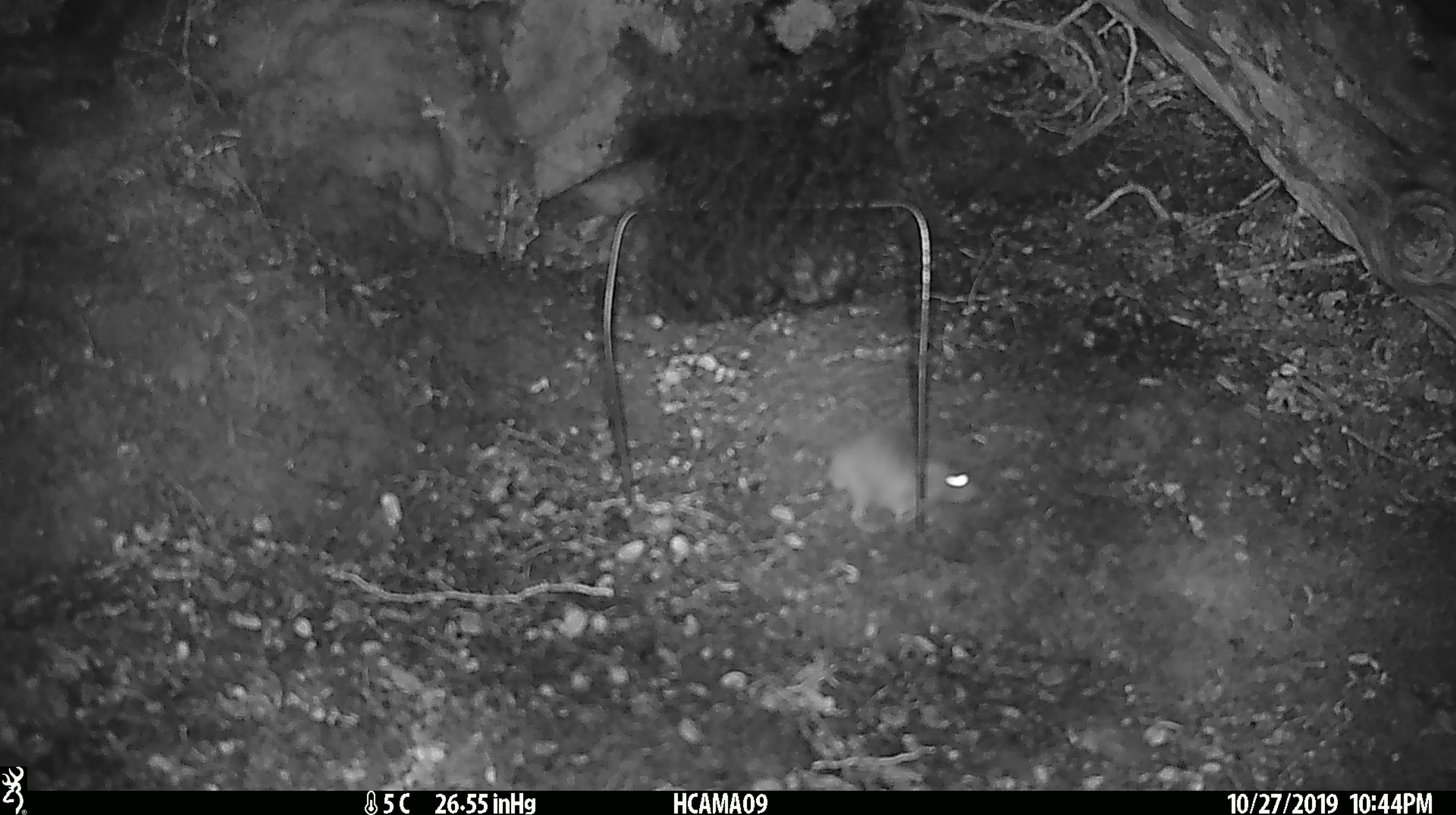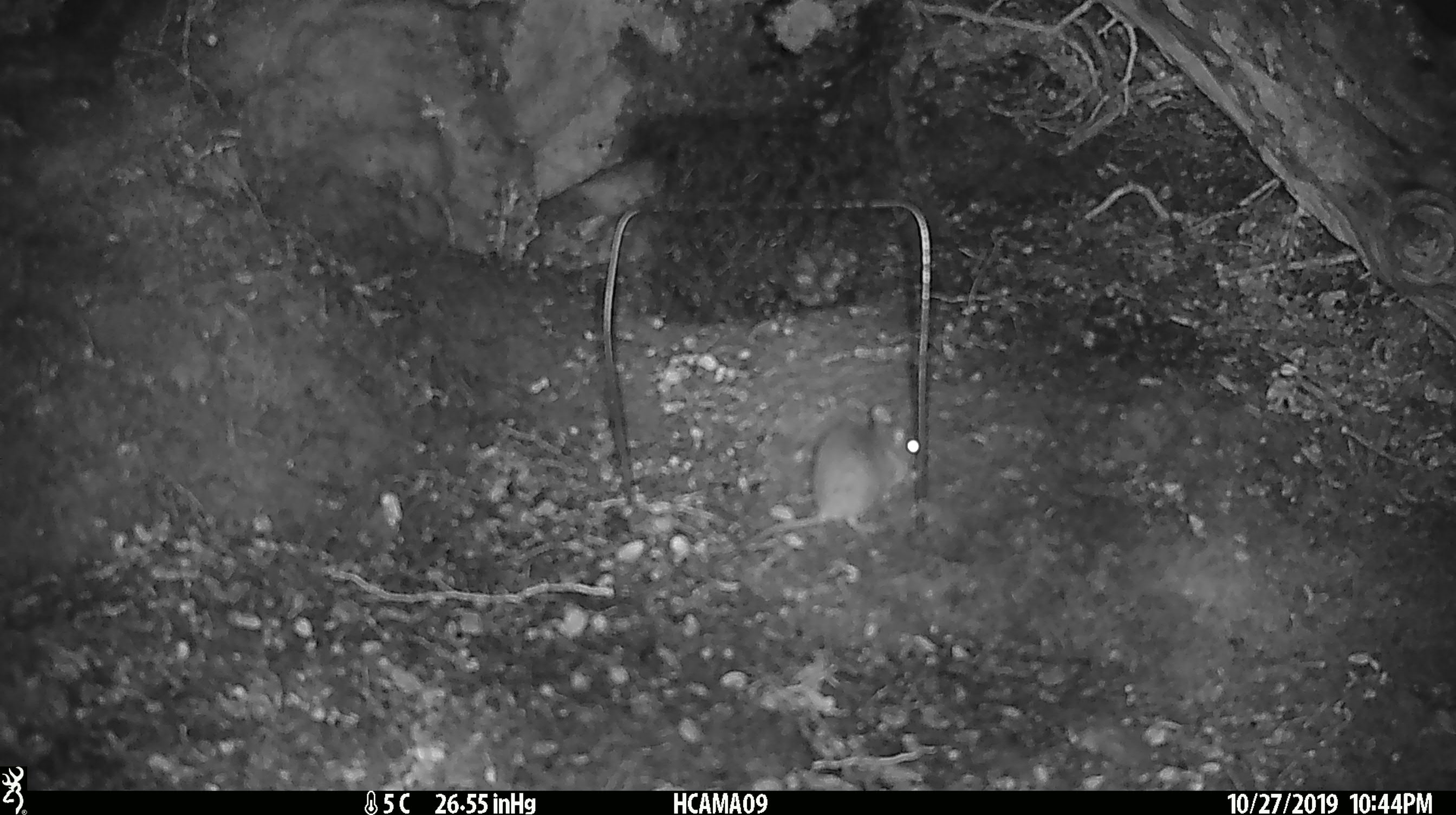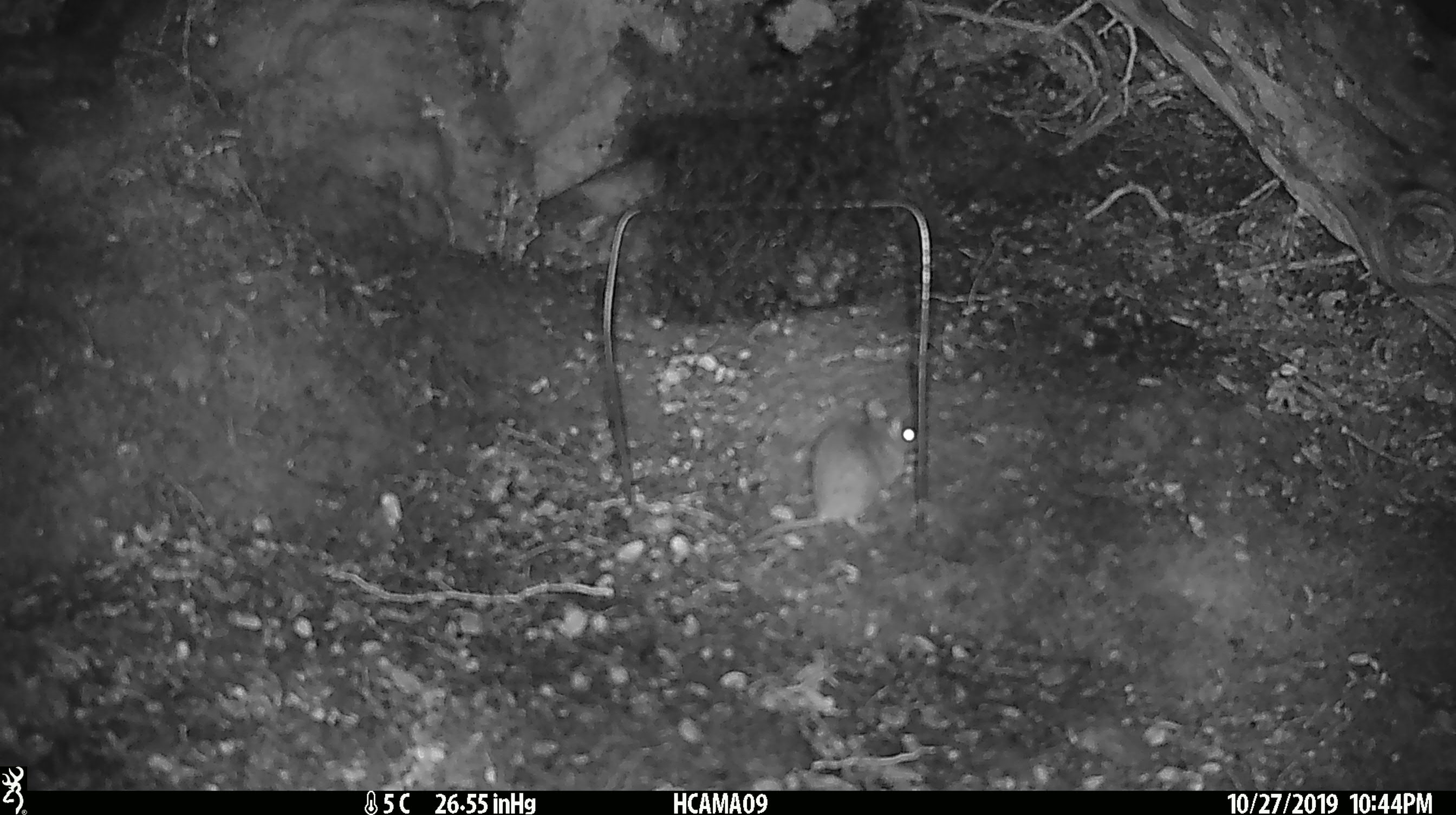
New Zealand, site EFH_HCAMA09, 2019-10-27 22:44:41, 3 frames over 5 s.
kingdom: Animalia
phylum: Chordata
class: Mammalia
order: Rodentia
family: Muridae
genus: Mus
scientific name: Mus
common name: mouse